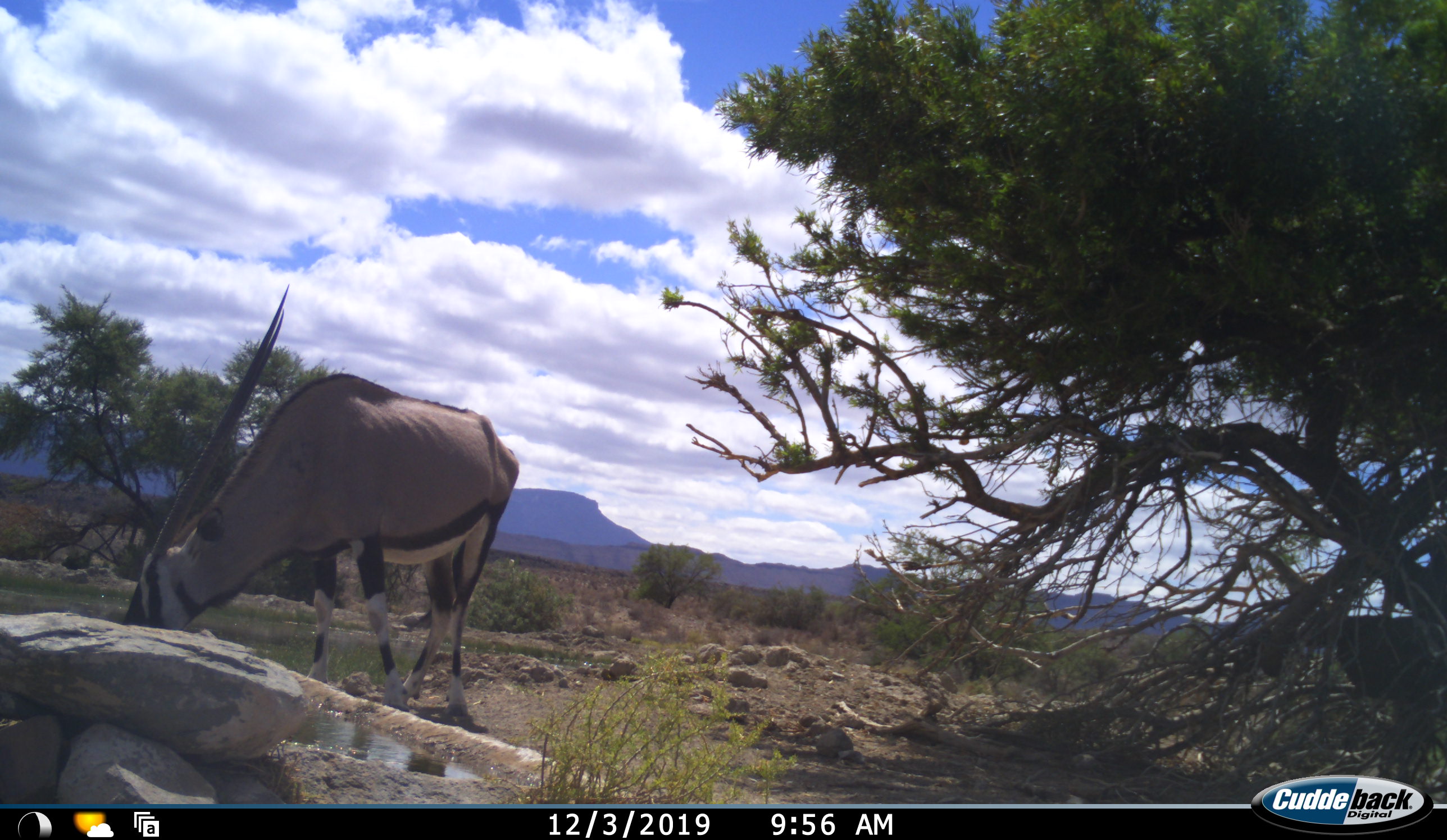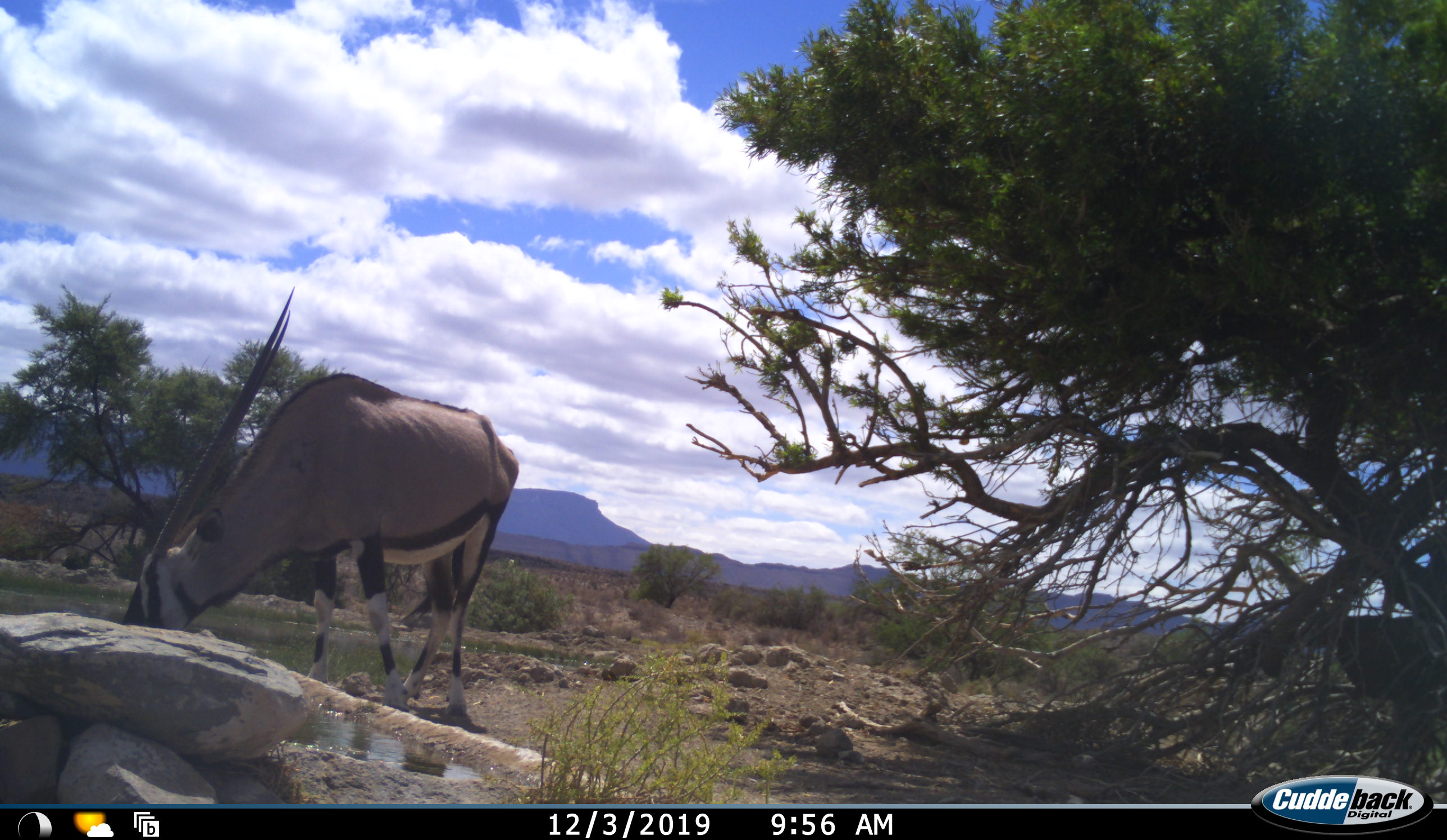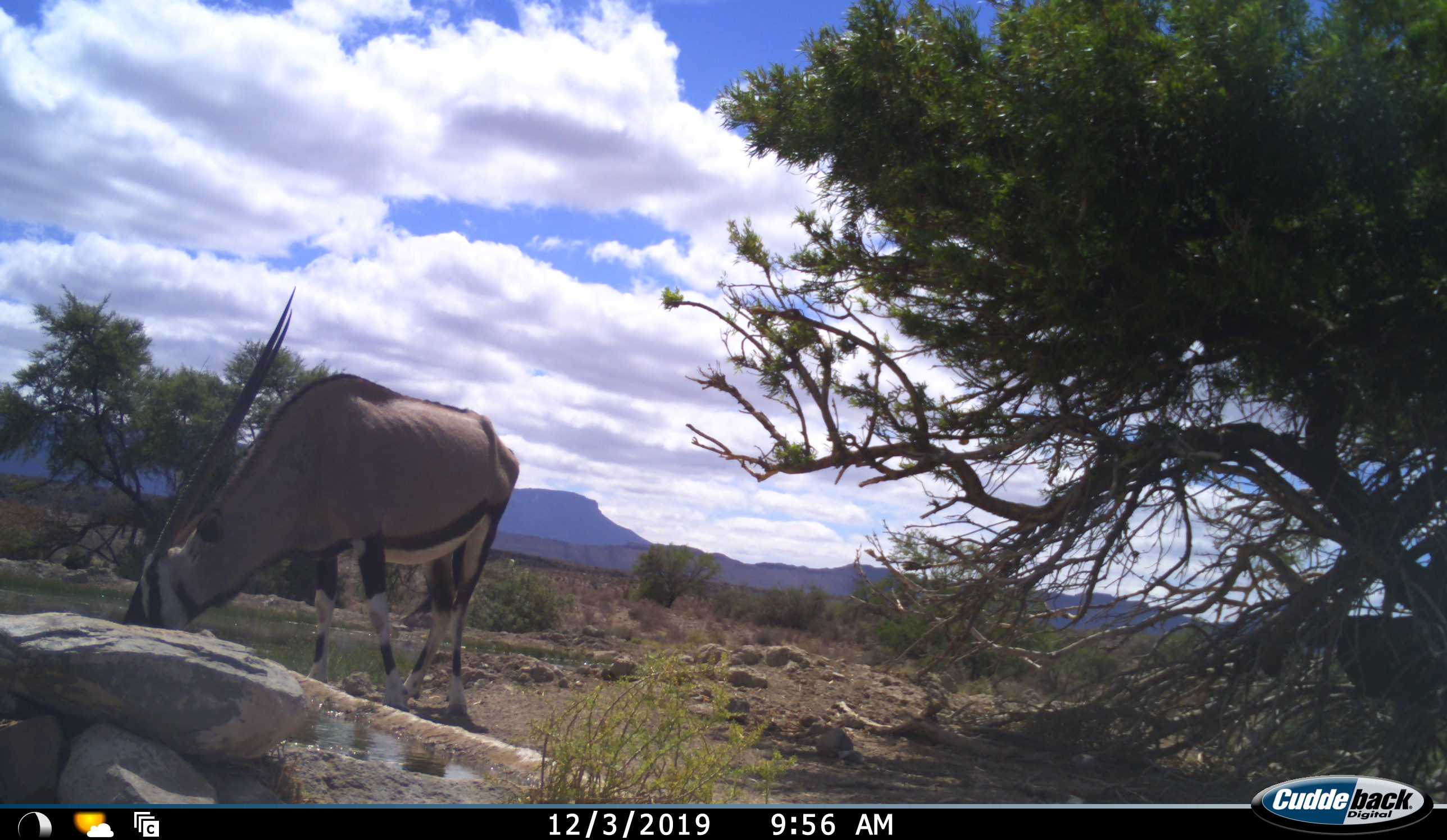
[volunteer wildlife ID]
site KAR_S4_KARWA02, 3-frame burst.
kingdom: Animalia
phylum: Chordata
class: Mammalia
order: Artiodactyla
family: Bovidae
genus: Oryx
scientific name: Oryx gazella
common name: gemsbok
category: oryx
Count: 1.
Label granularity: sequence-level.